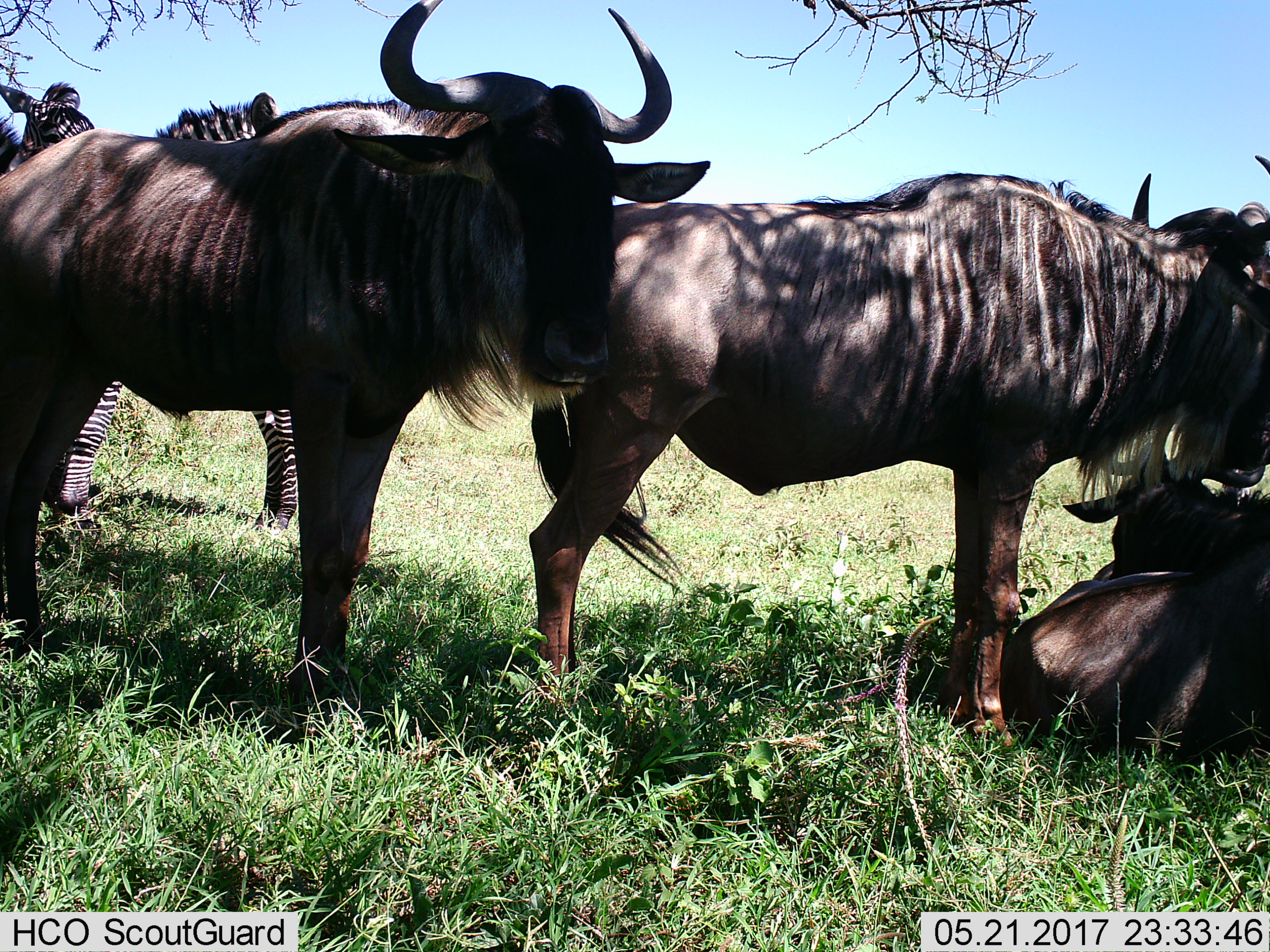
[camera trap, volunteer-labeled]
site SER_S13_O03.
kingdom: Animalia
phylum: Chordata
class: Mammalia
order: Artiodactyla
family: Bovidae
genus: Connochaetes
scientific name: Connochaetes taurinus taurinus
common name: blue wildebeest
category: wildebeestblue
Wildebeestblue (blue wildebeest) (Connochaetes taurinus taurinus), count 3. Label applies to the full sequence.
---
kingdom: Animalia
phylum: Chordata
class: Mammalia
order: Perissodactyla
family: Equidae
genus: Equus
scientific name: Equus quagga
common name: plains zebra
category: zebraplains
Zebraplains (plains zebra) (Equus quagga), count 2. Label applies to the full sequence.